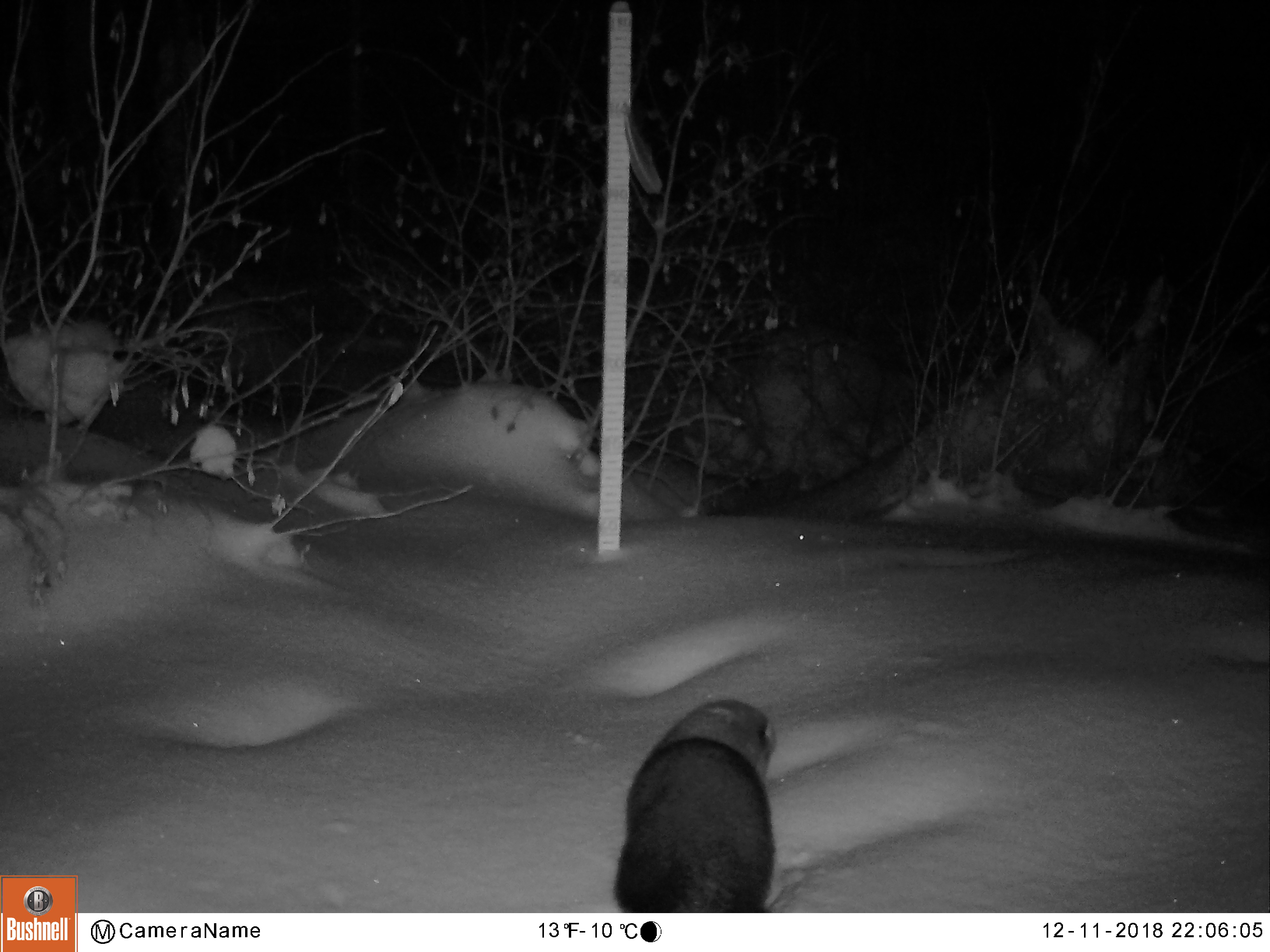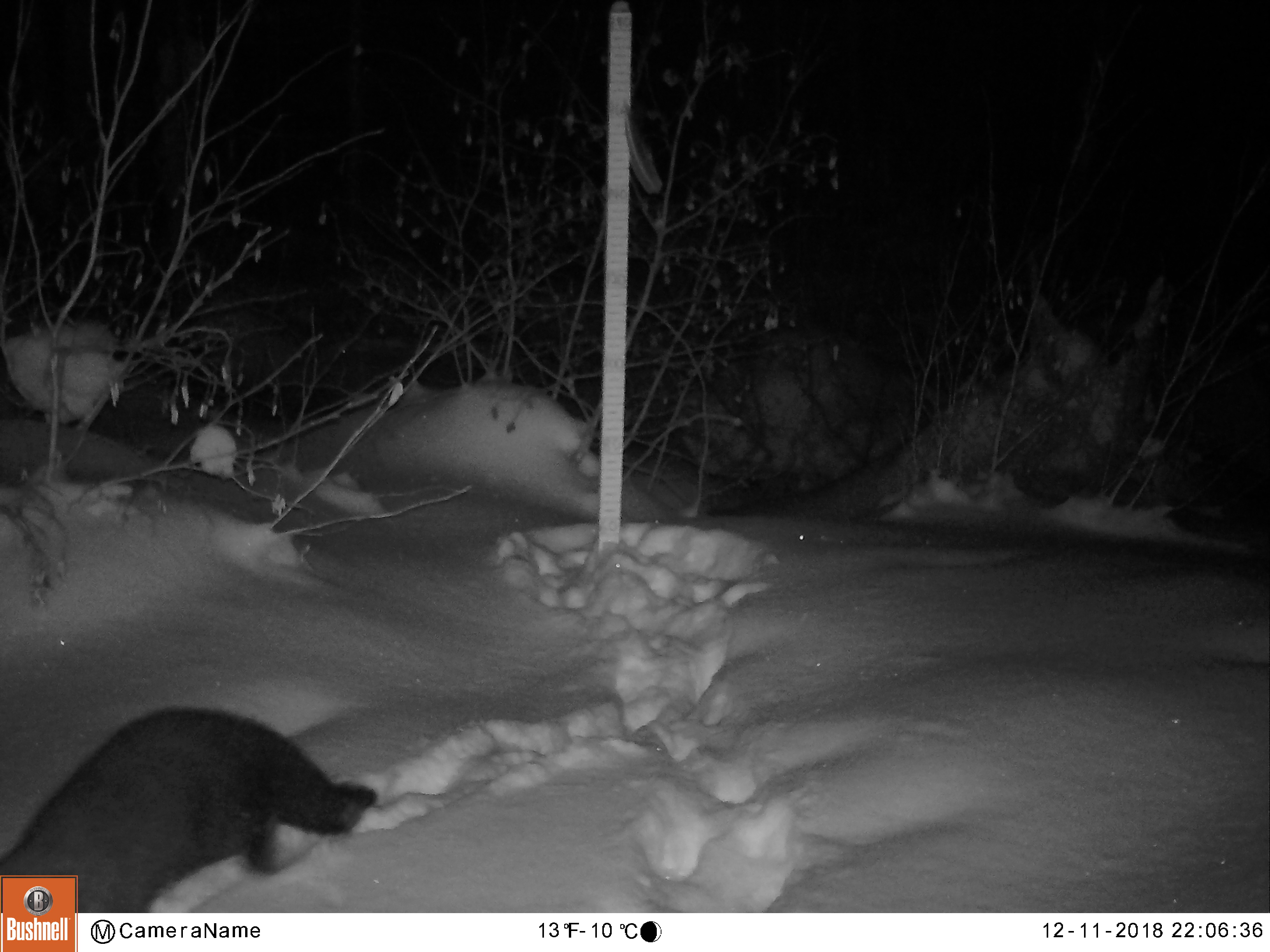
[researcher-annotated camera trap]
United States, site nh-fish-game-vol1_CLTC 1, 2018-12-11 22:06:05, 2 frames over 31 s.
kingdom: Animalia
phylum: Chordata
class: Mammalia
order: Carnivora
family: Mustelidae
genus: Pekania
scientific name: Pekania pennanti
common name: fisher